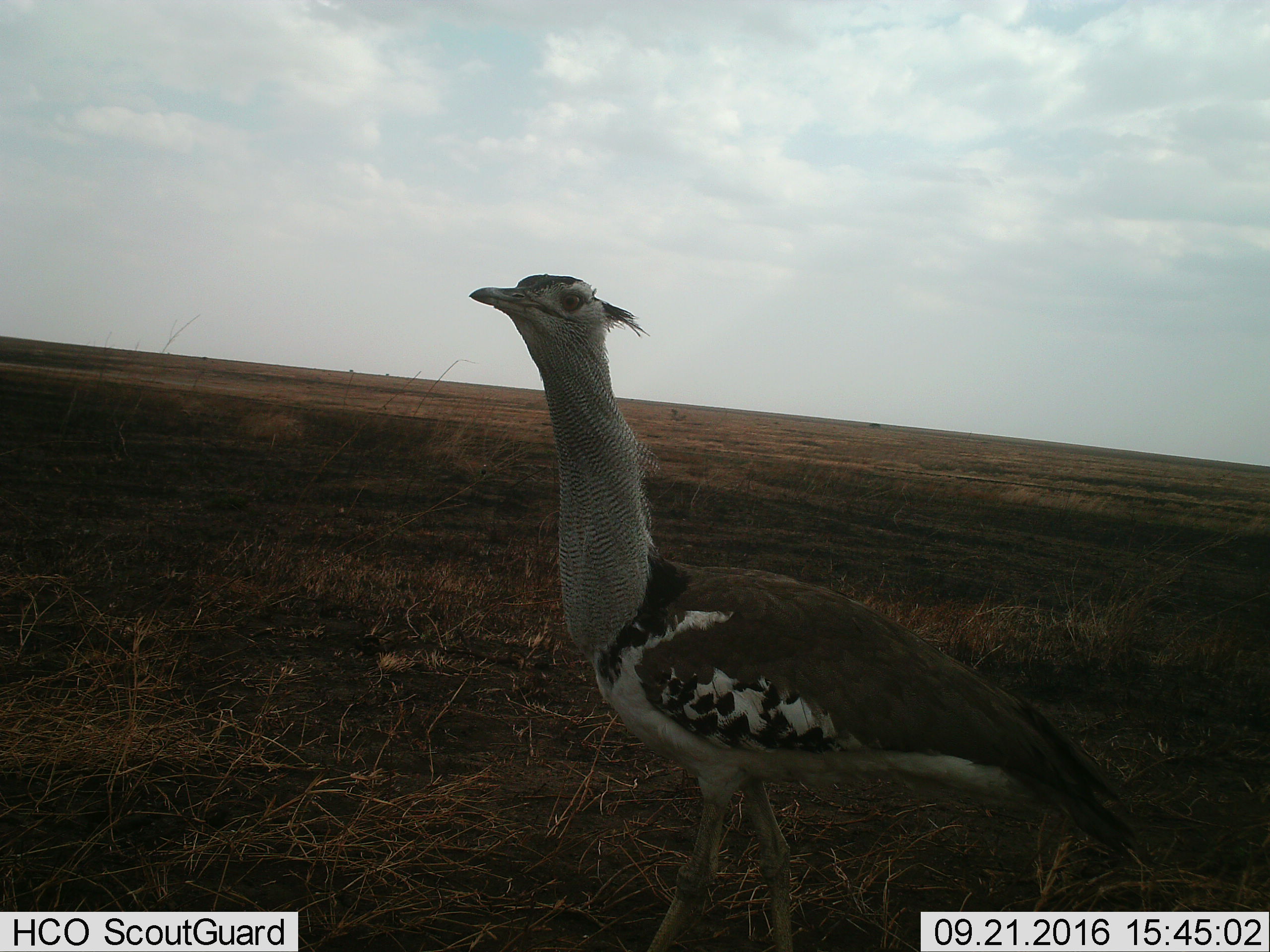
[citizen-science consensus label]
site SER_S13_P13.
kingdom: Animalia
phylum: Chordata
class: Aves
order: Otidiformes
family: Otididae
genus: Ardeotis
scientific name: Ardeotis kori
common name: kori bustard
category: bustardkori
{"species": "bustardkori (kori bustard) (Ardeotis kori)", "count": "1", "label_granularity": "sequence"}